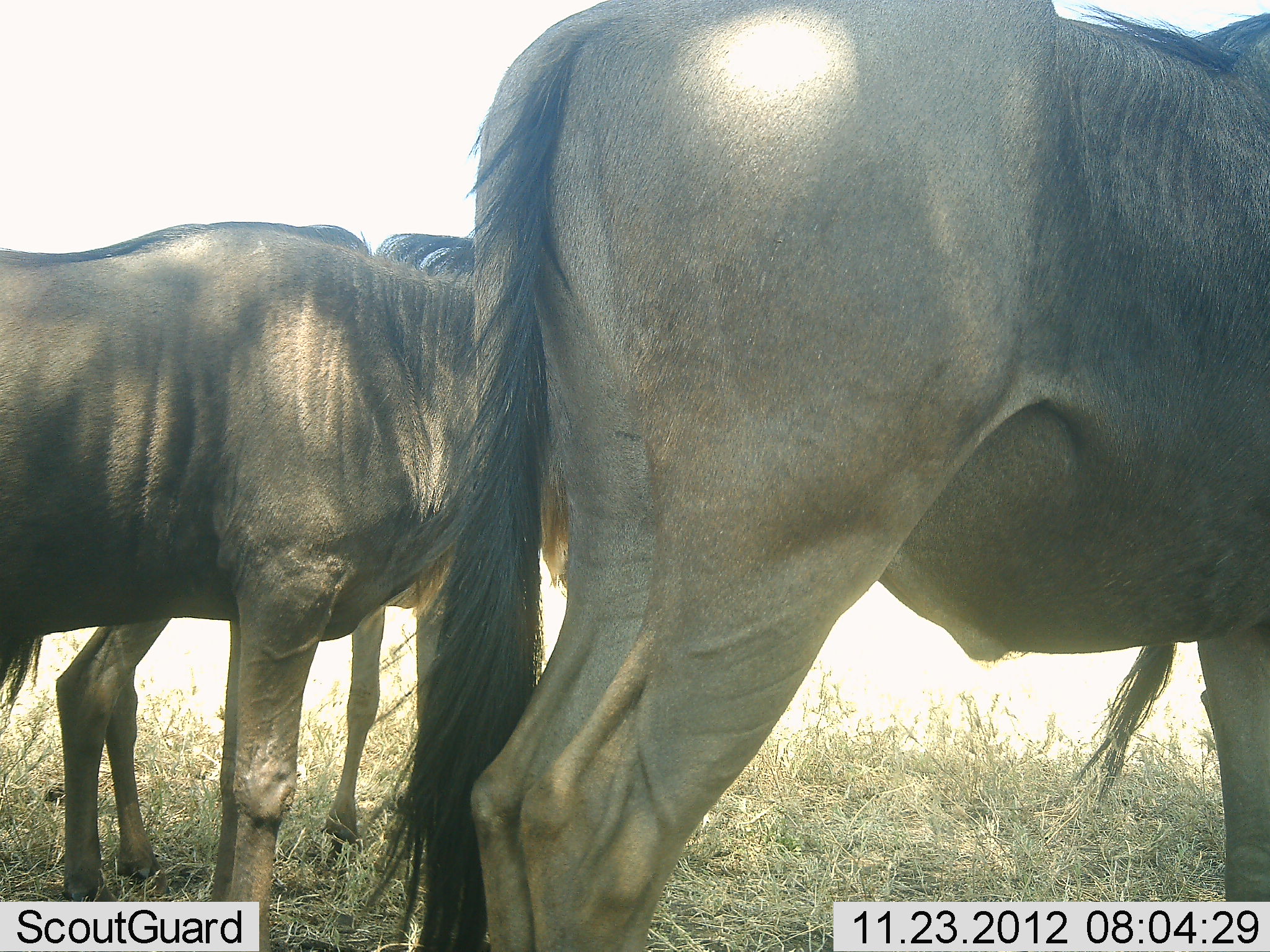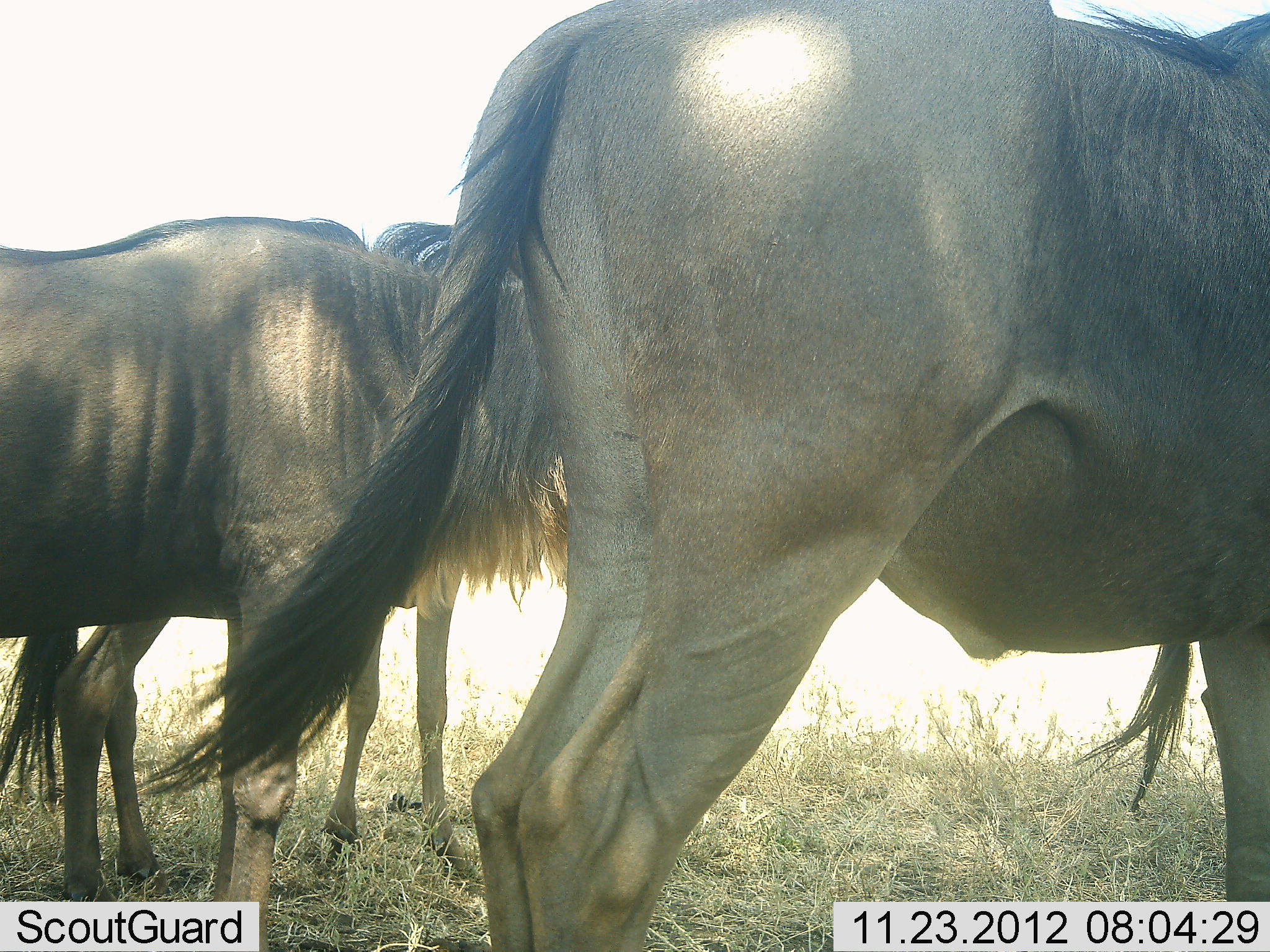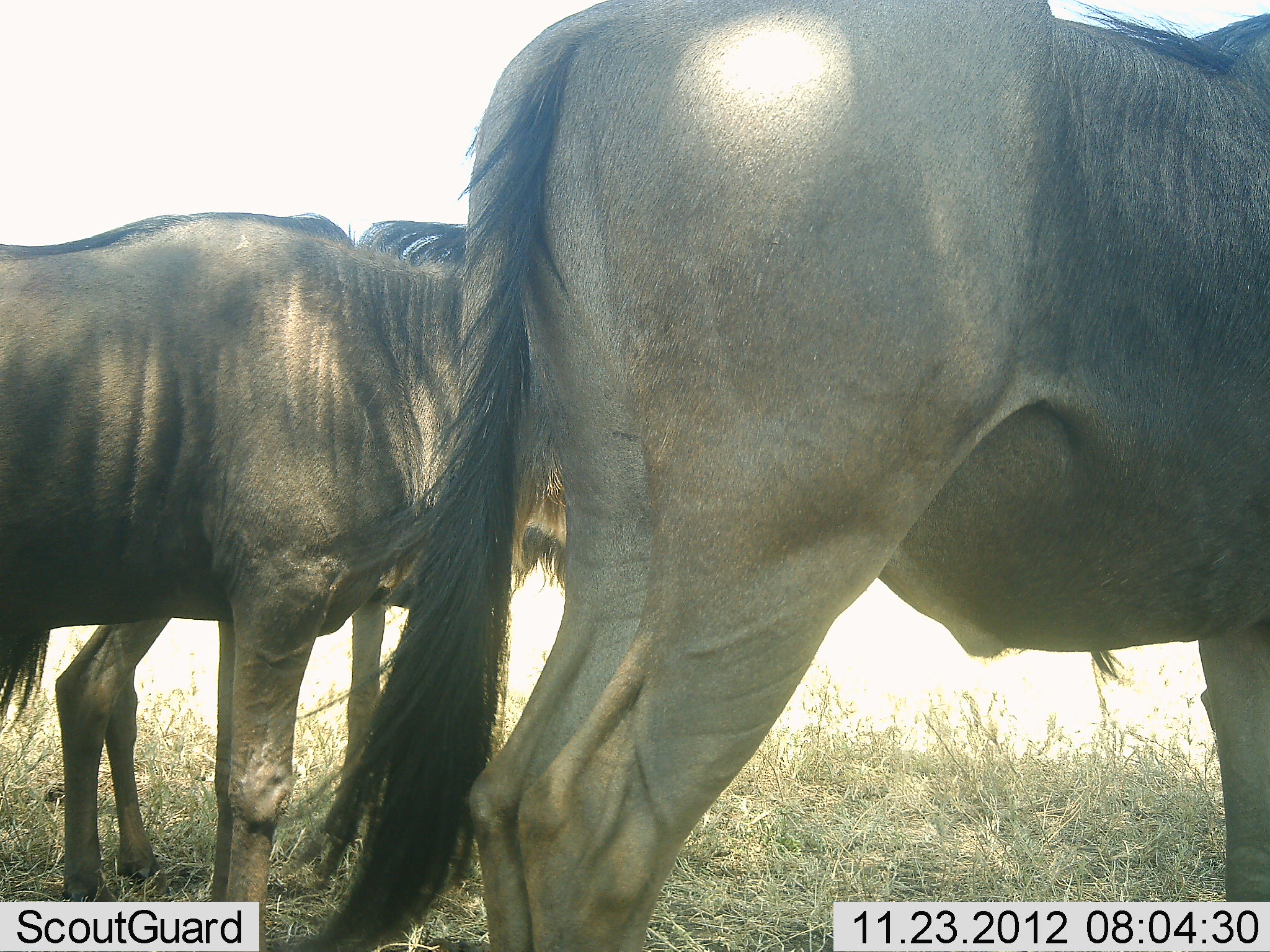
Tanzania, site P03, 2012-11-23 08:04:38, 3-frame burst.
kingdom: Animalia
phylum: Chordata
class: Mammalia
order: Artiodactyla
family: Bovidae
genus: Connochaetes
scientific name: Connochaetes taurinus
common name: blue wildebeest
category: wildebeest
Wildebeest (blue wildebeest) (Connochaetes taurinus), count 3. Behavior (volunteer vote fractions): standing 100%, resting 10%, moving 0%, interacting 0%. Young present (vote fraction): 0%. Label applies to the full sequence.